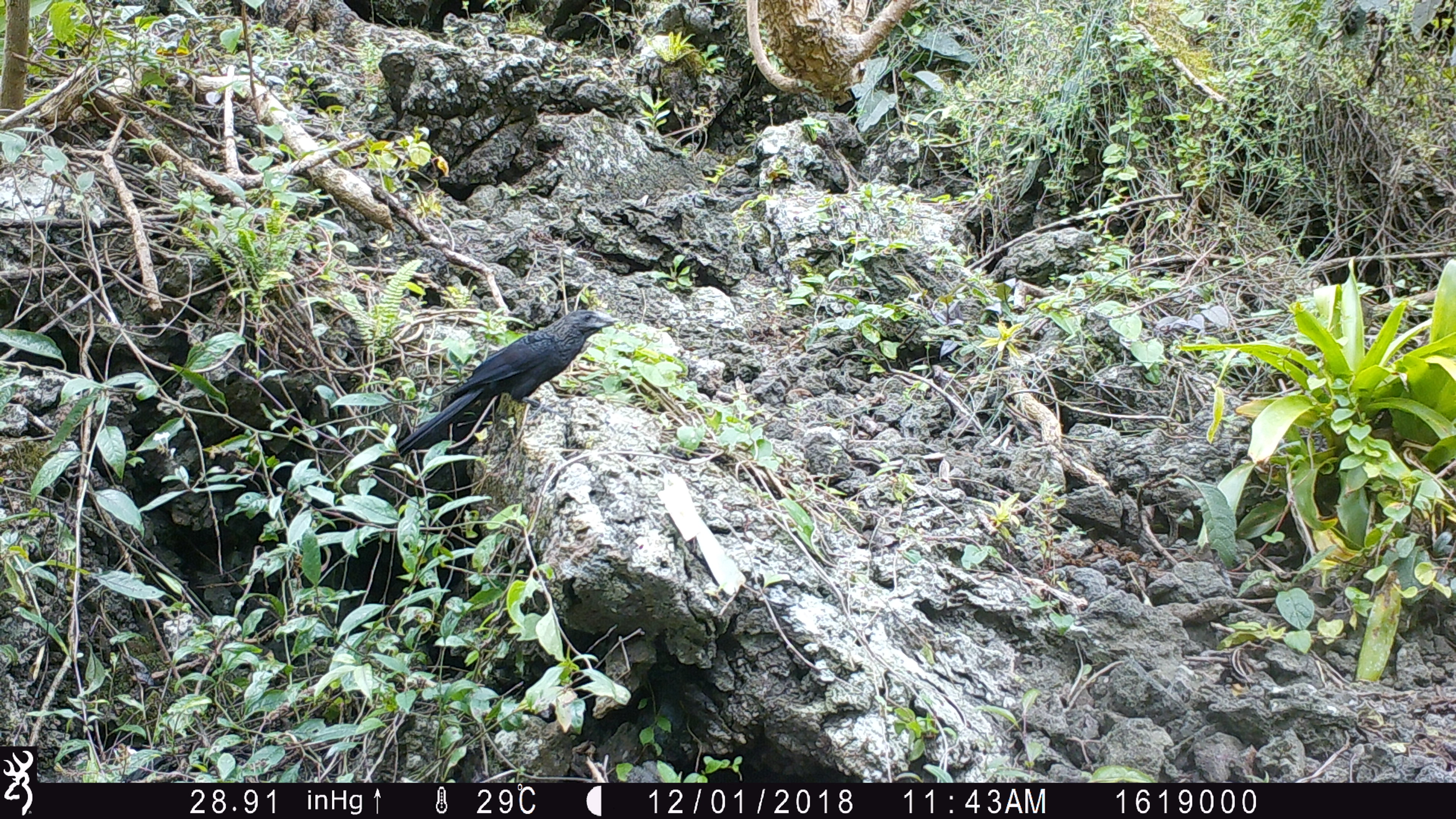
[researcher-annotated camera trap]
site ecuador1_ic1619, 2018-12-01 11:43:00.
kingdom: Animalia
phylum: Chordata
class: Aves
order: Passeriformes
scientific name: Passeriformes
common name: songbirds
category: passerine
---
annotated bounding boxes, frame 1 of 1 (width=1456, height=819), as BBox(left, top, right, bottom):
passerine: BBox(388, 300, 615, 460)